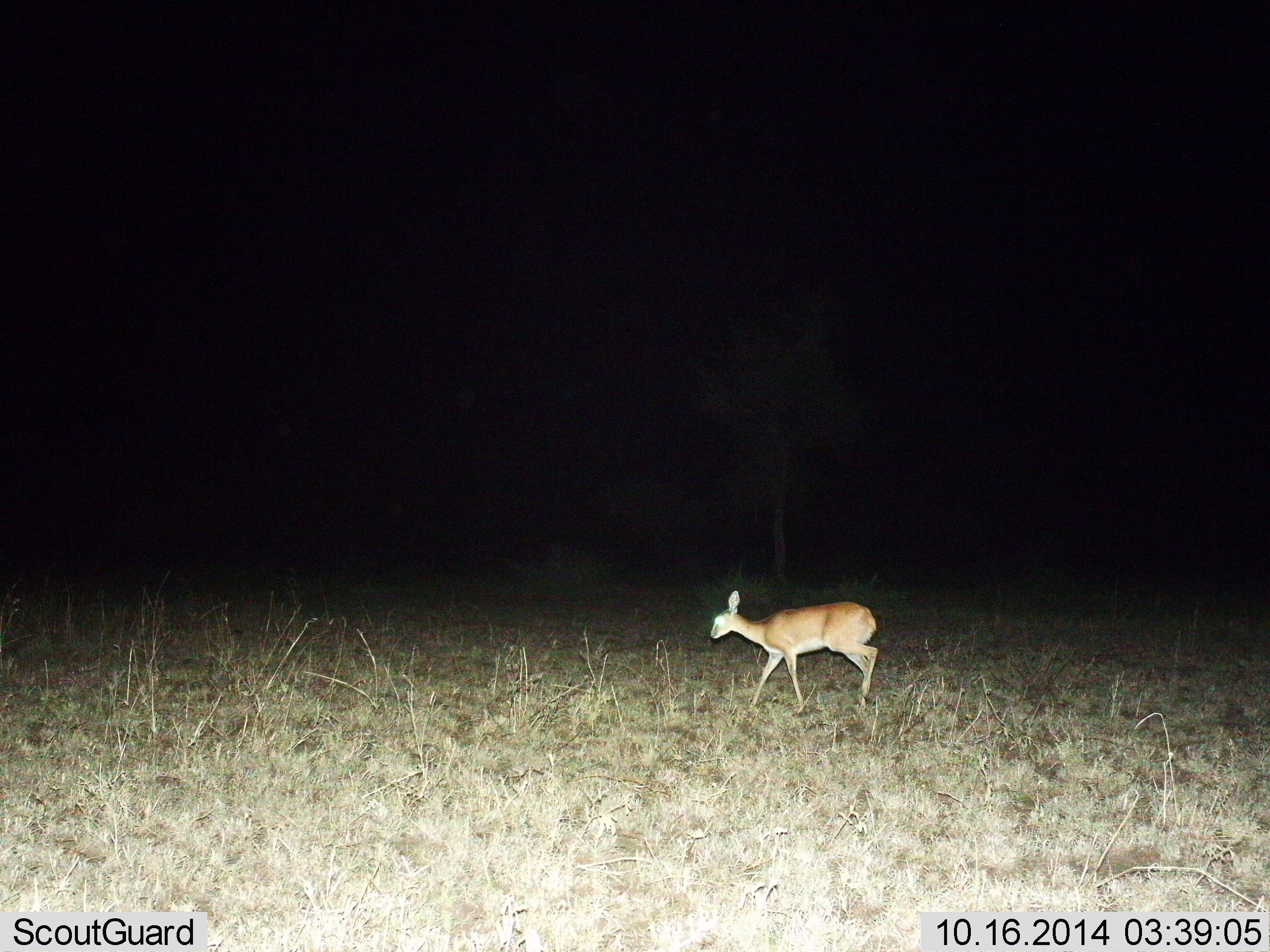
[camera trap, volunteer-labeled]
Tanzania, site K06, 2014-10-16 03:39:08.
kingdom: Animalia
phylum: Chordata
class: Mammalia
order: Artiodactyla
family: Bovidae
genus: Madoqua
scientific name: Madoqua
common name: dikdik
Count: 1.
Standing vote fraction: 33%.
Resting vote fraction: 0%.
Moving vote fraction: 67%.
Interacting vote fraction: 0%.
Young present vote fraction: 0%.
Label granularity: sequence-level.